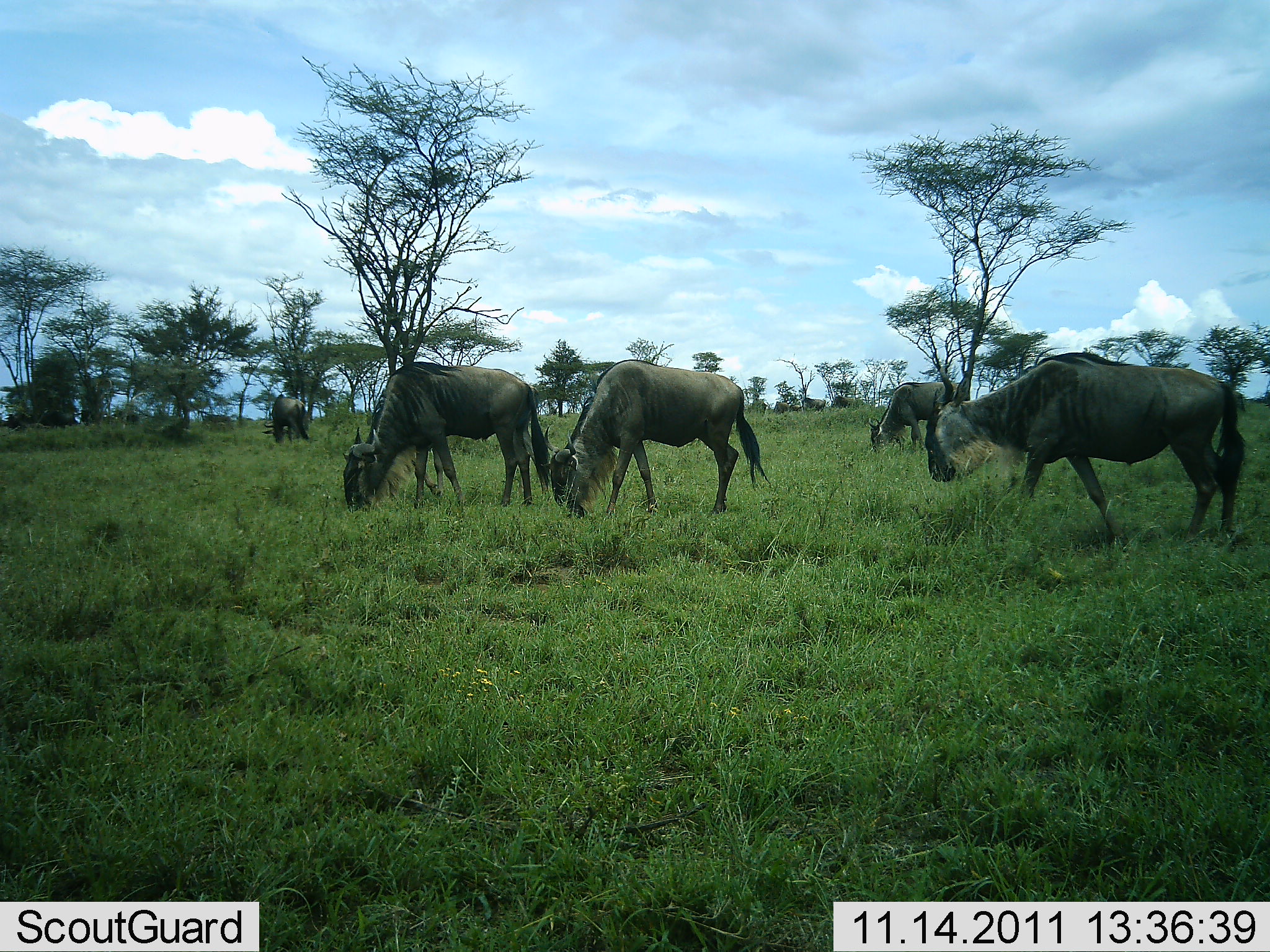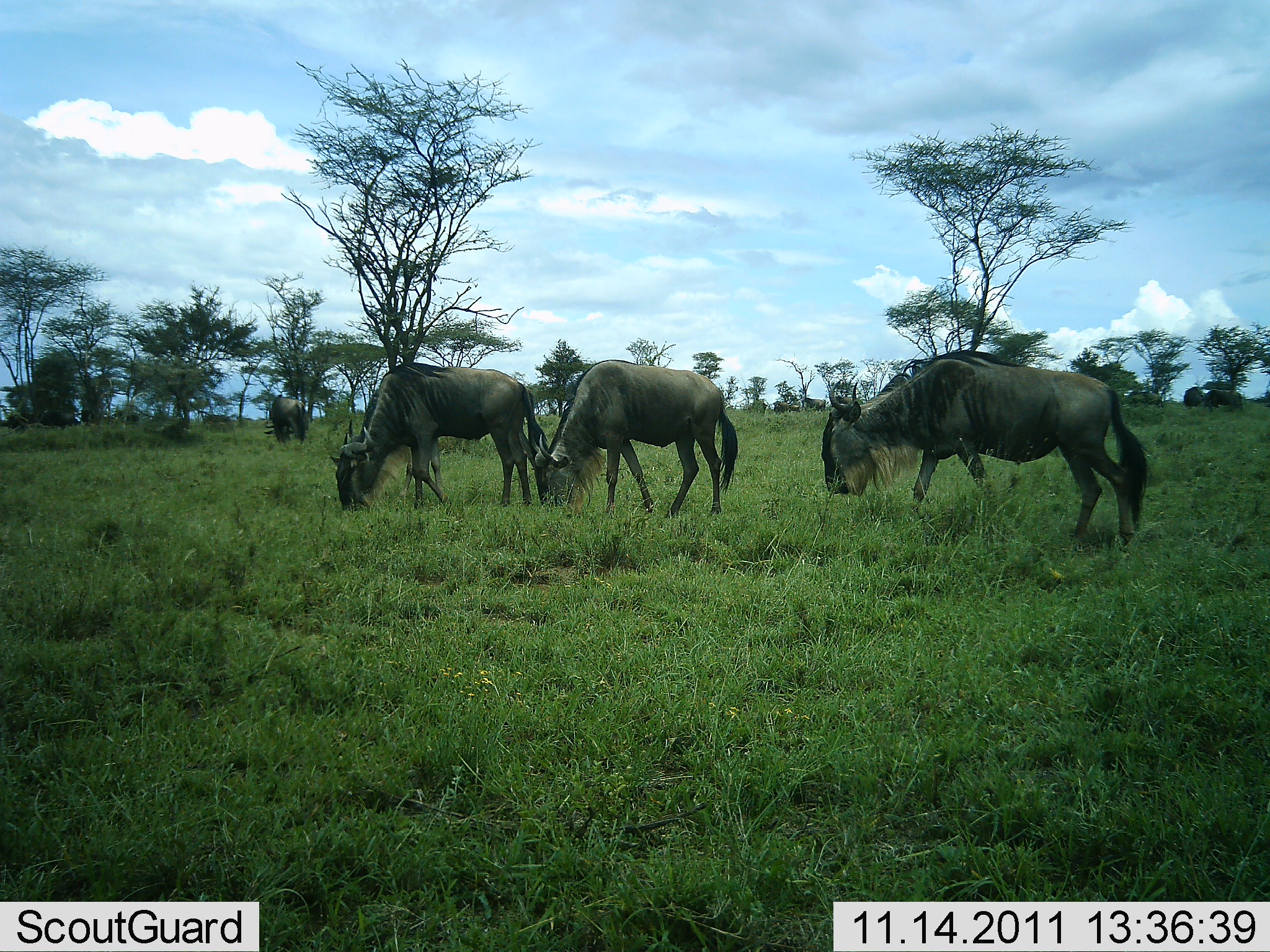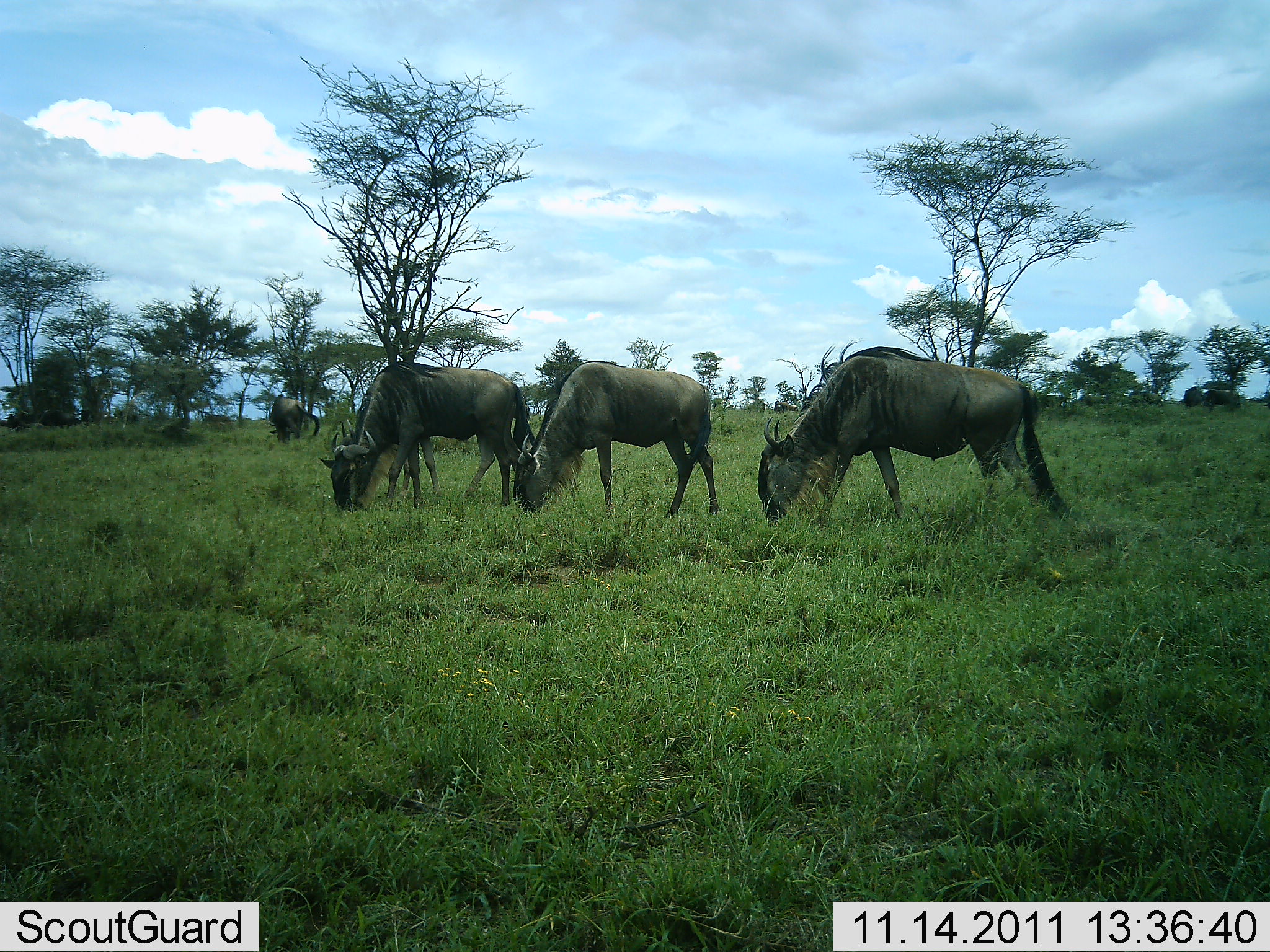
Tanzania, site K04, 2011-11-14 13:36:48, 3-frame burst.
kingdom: Animalia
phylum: Chordata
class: Mammalia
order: Artiodactyla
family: Bovidae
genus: Connochaetes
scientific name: Connochaetes taurinus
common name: blue wildebeest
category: wildebeest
Wildebeest (blue wildebeest) (Connochaetes taurinus), count 4. Behavior (volunteer vote fractions): standing 8%, resting 0%, moving 8%, interacting 0%. Young present (vote fraction): 0%. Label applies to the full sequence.